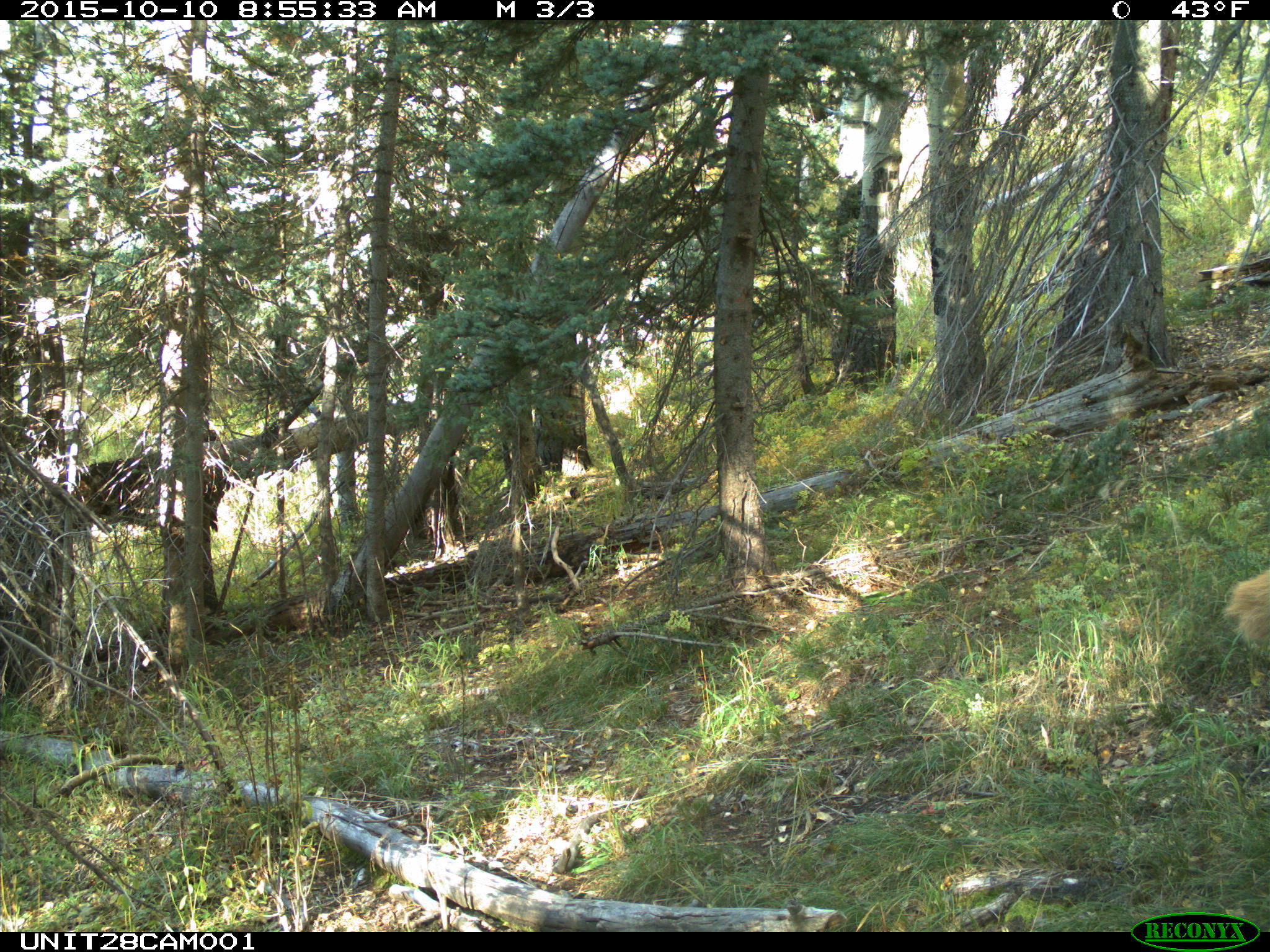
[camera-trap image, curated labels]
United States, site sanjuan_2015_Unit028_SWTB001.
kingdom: Animalia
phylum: Chordata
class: Mammalia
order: Artiodactyla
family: Cervidae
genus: Cervus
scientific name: Cervus elaphus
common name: red deer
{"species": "Cervus elaphus (red deer)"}